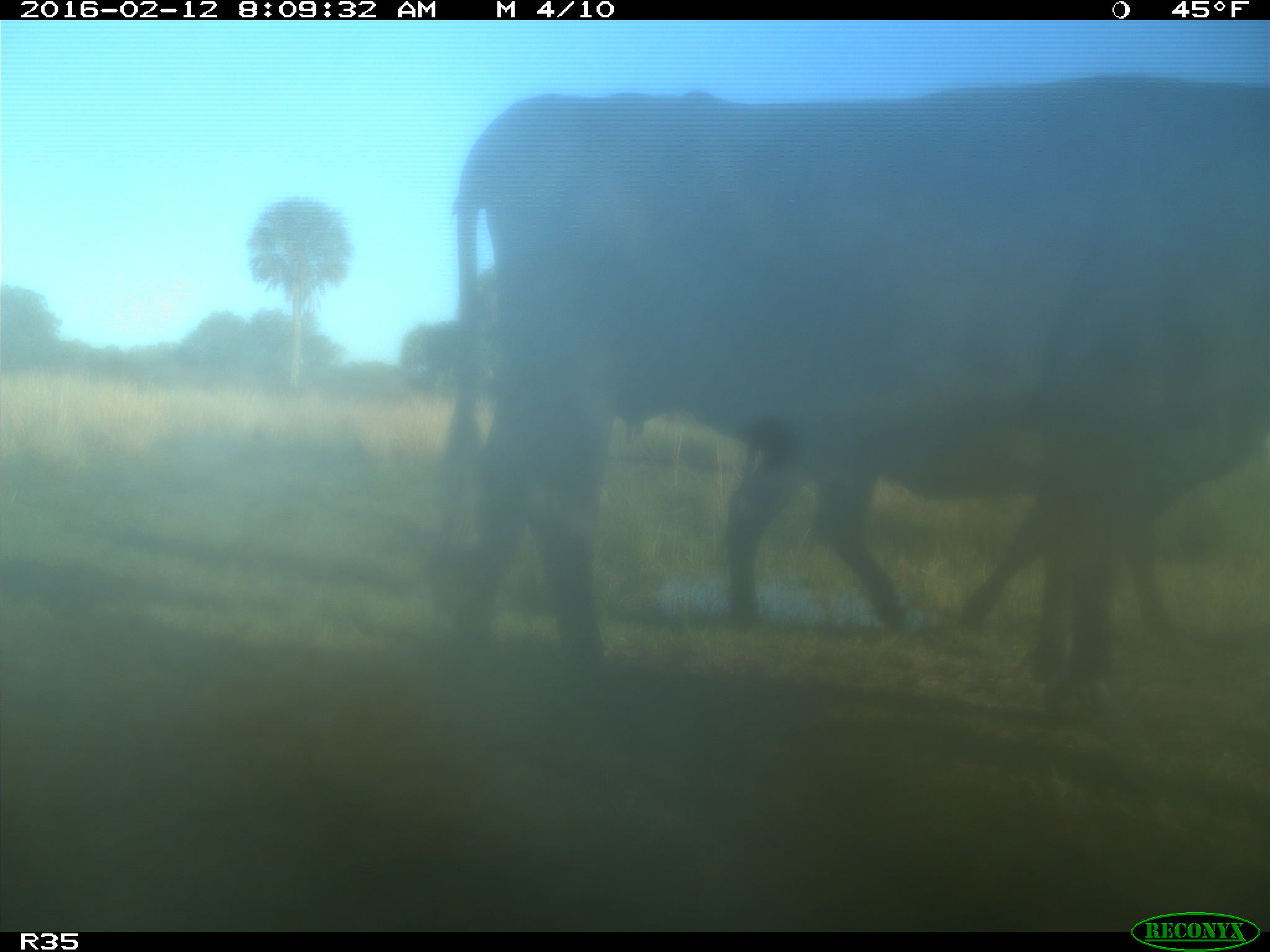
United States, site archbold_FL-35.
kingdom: Animalia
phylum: Chordata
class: Mammalia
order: Artiodactyla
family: Bovidae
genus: Bos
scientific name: Bos taurus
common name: domestic cow